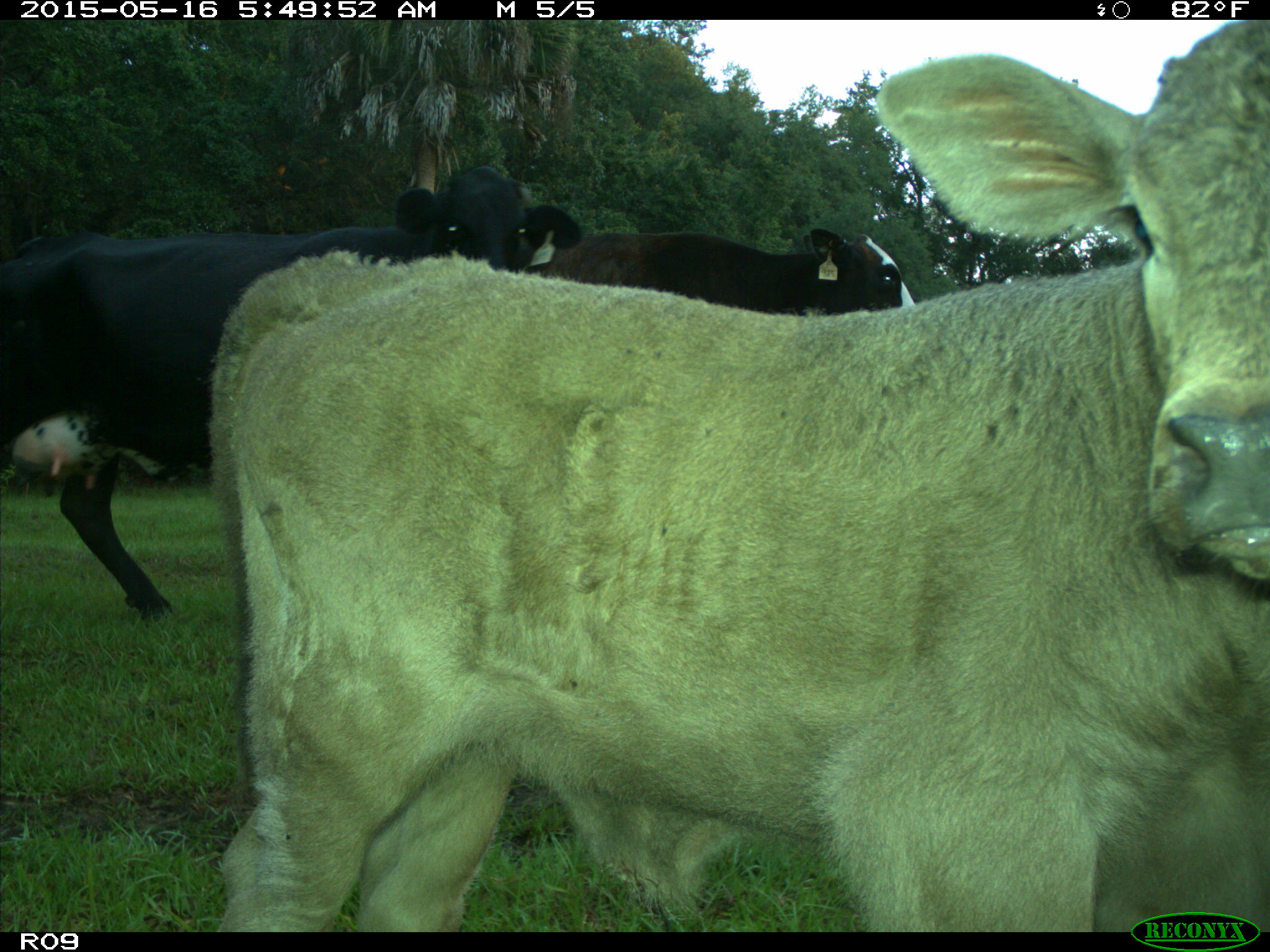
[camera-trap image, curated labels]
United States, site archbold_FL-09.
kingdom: Animalia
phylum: Chordata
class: Mammalia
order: Artiodactyla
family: Bovidae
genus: Bos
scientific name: Bos taurus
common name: domestic cow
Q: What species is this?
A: Bos taurus (domestic cow).